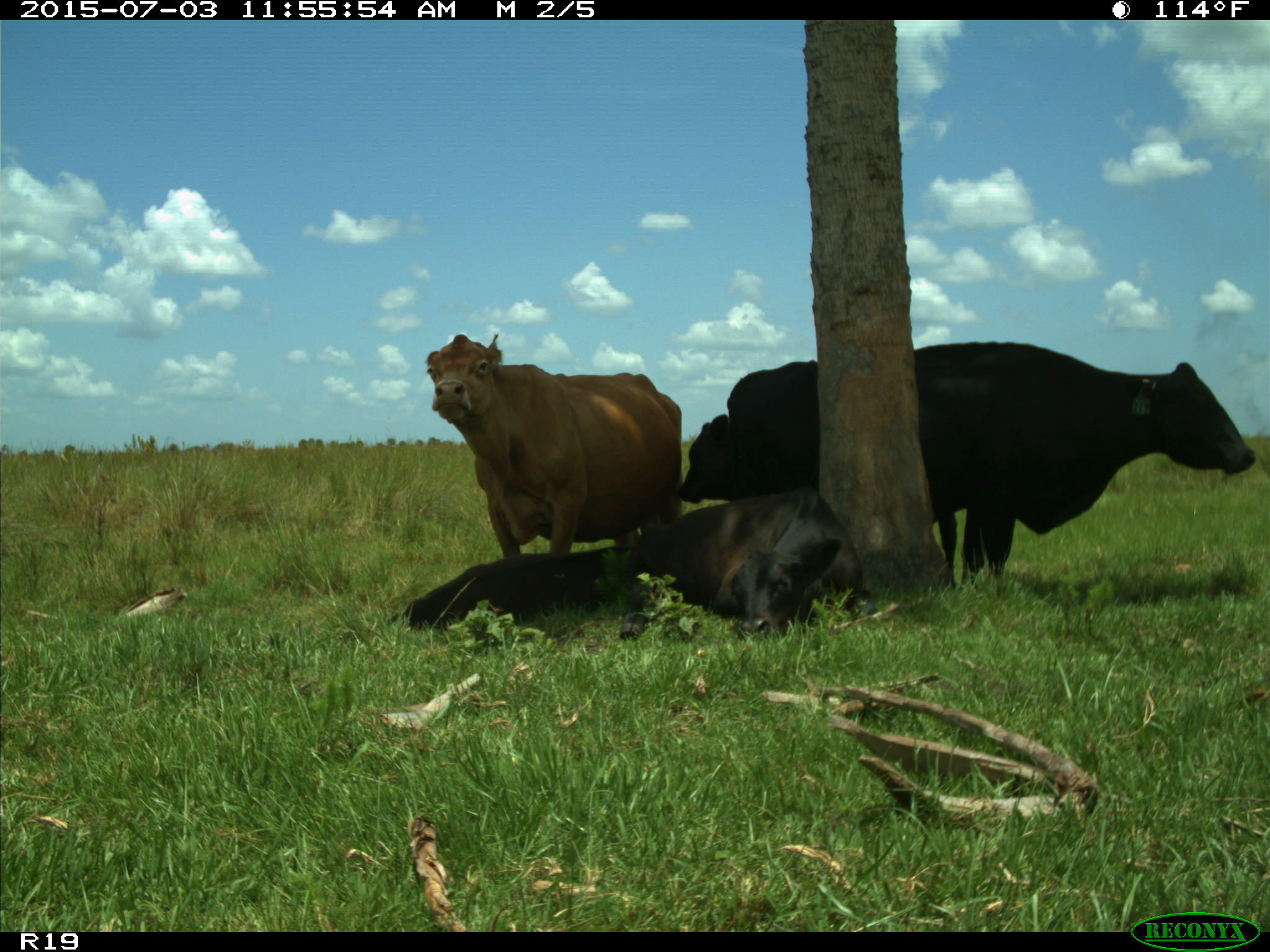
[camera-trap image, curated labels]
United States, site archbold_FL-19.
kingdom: Animalia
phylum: Chordata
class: Mammalia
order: Artiodactyla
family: Bovidae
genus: Bos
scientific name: Bos taurus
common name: domestic cow